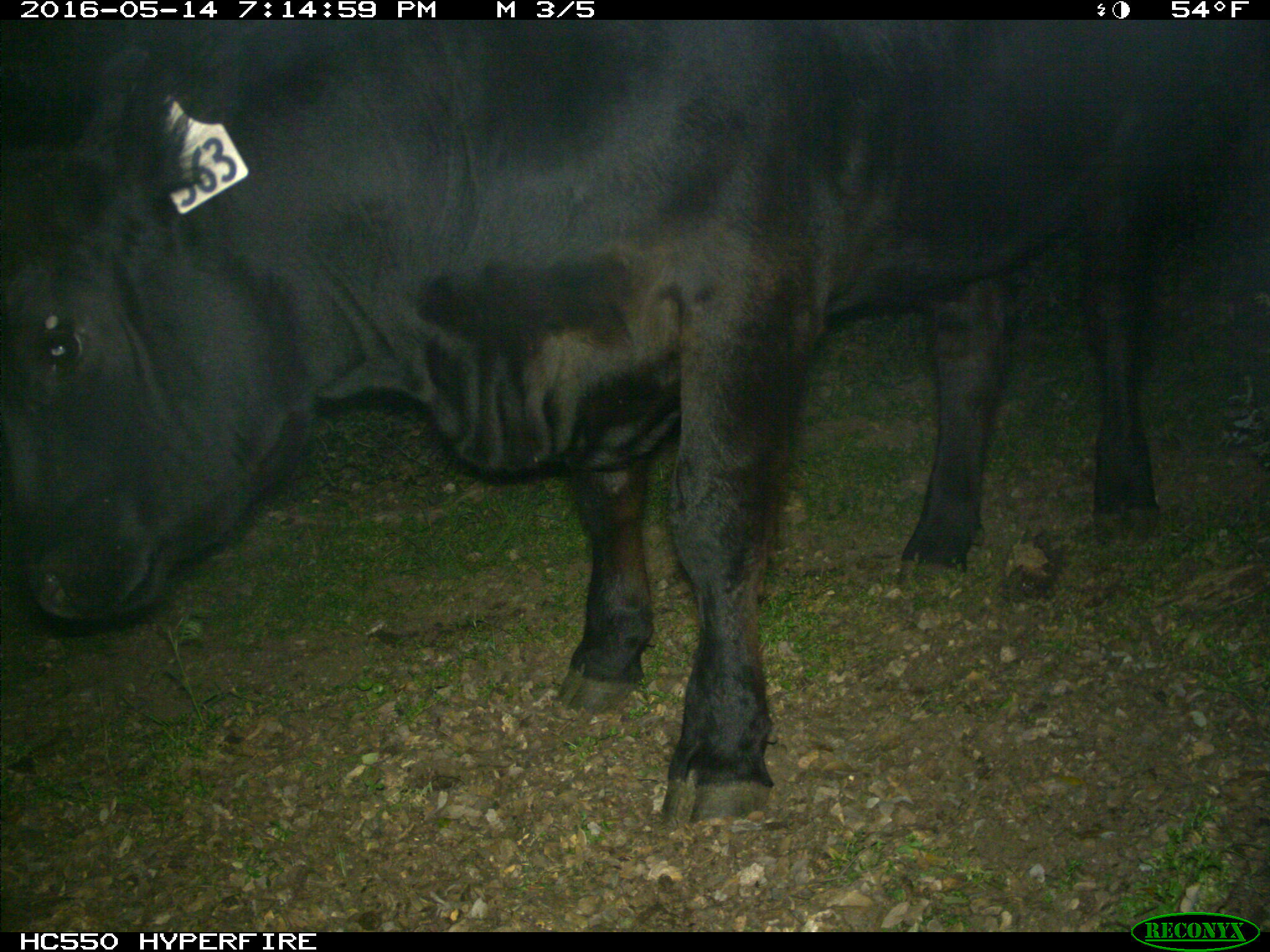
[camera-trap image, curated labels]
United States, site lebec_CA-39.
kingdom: Animalia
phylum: Chordata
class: Mammalia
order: Artiodactyla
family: Bovidae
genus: Bos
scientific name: Bos taurus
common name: domestic cow